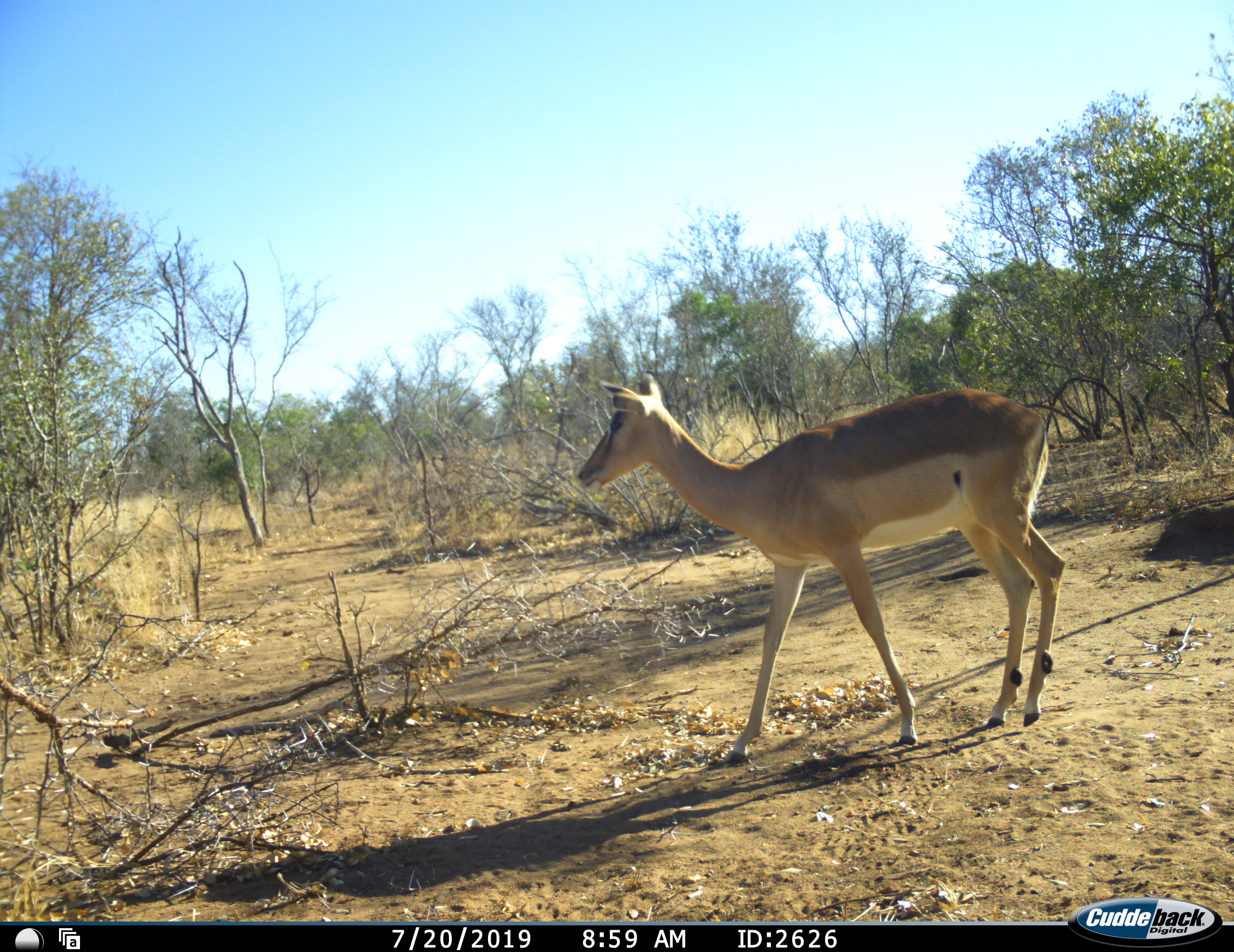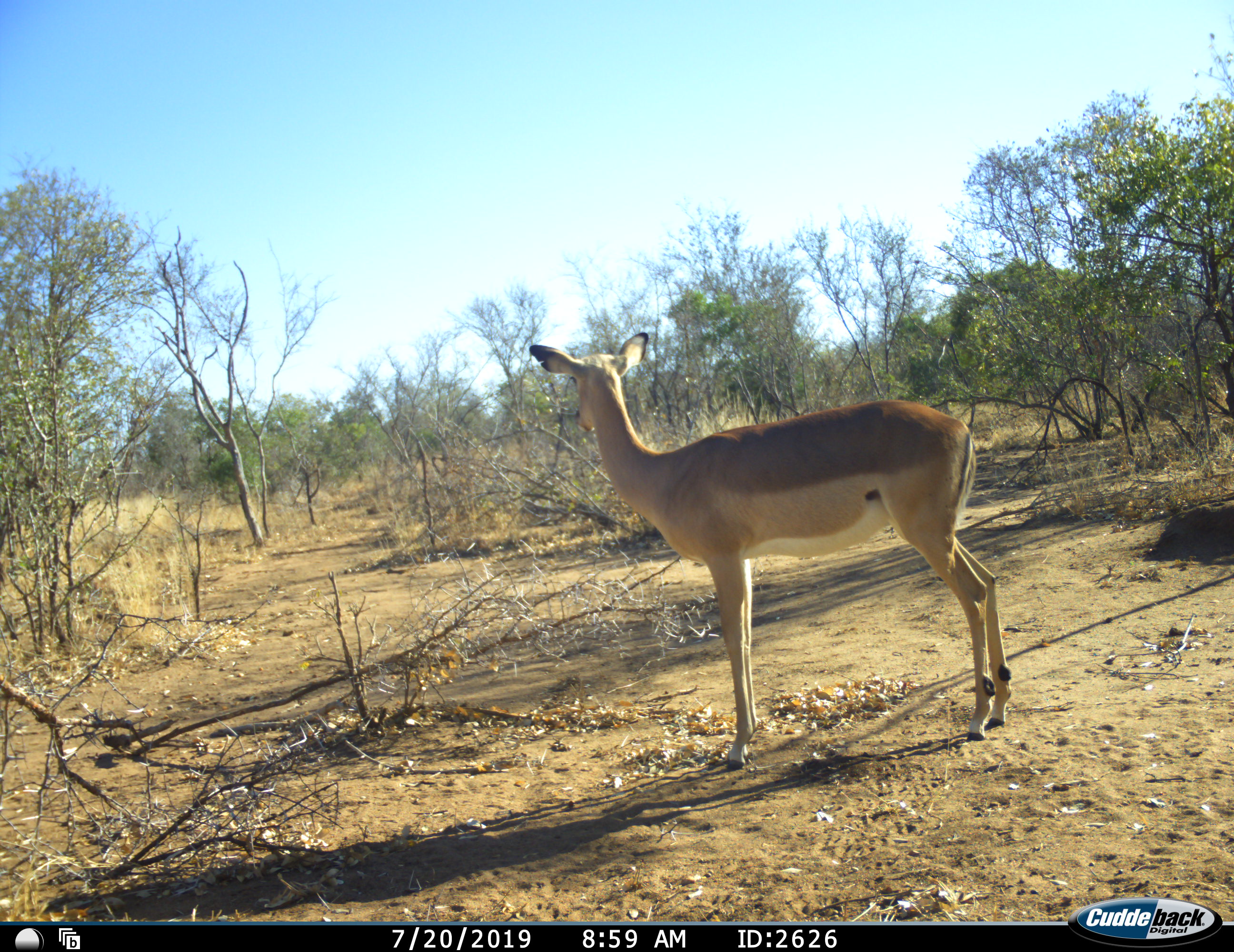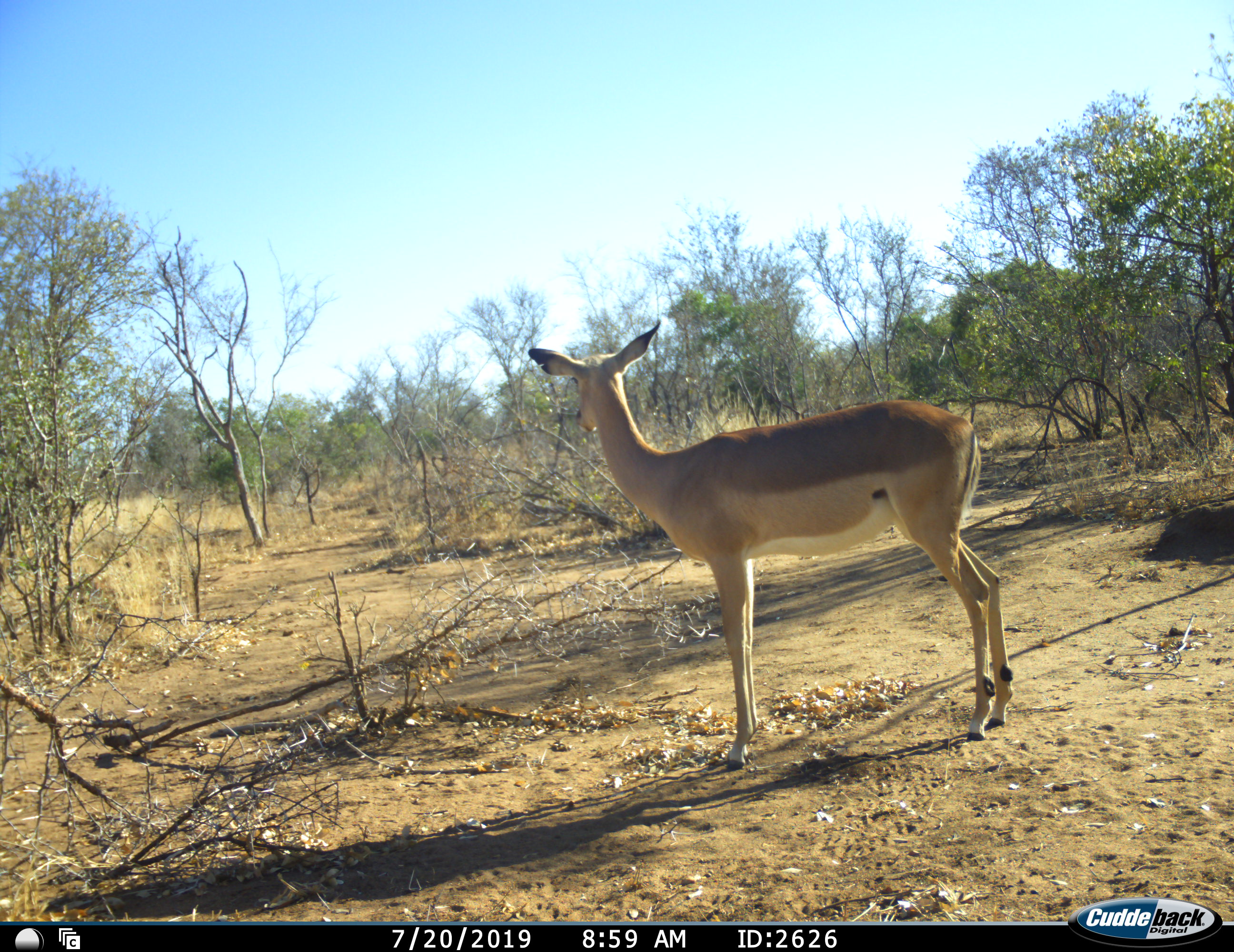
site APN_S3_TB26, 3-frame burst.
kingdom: Animalia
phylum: Chordata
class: Mammalia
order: Artiodactyla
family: Bovidae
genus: Aepyceros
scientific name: Aepyceros melampus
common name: impala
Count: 1.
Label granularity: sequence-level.